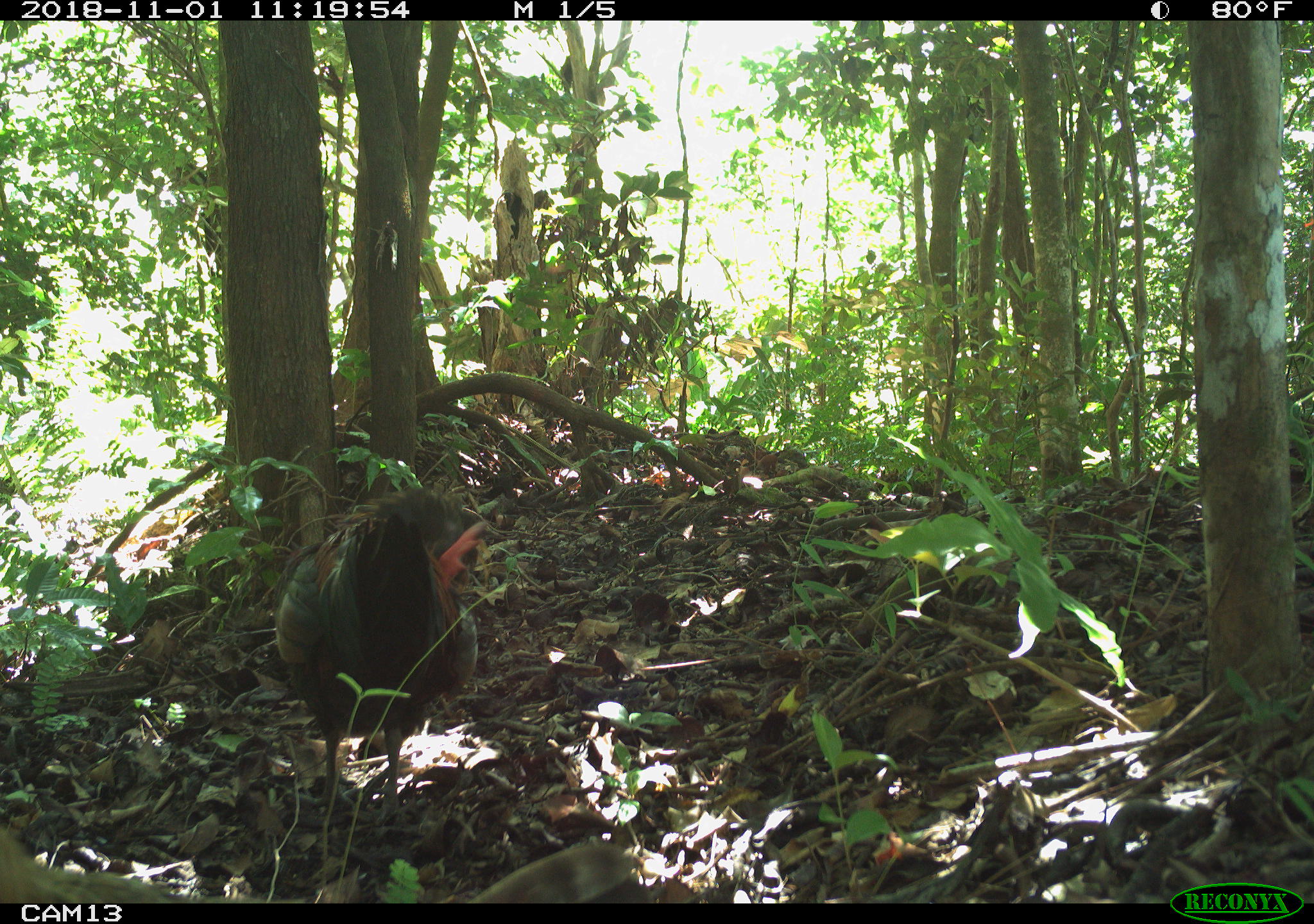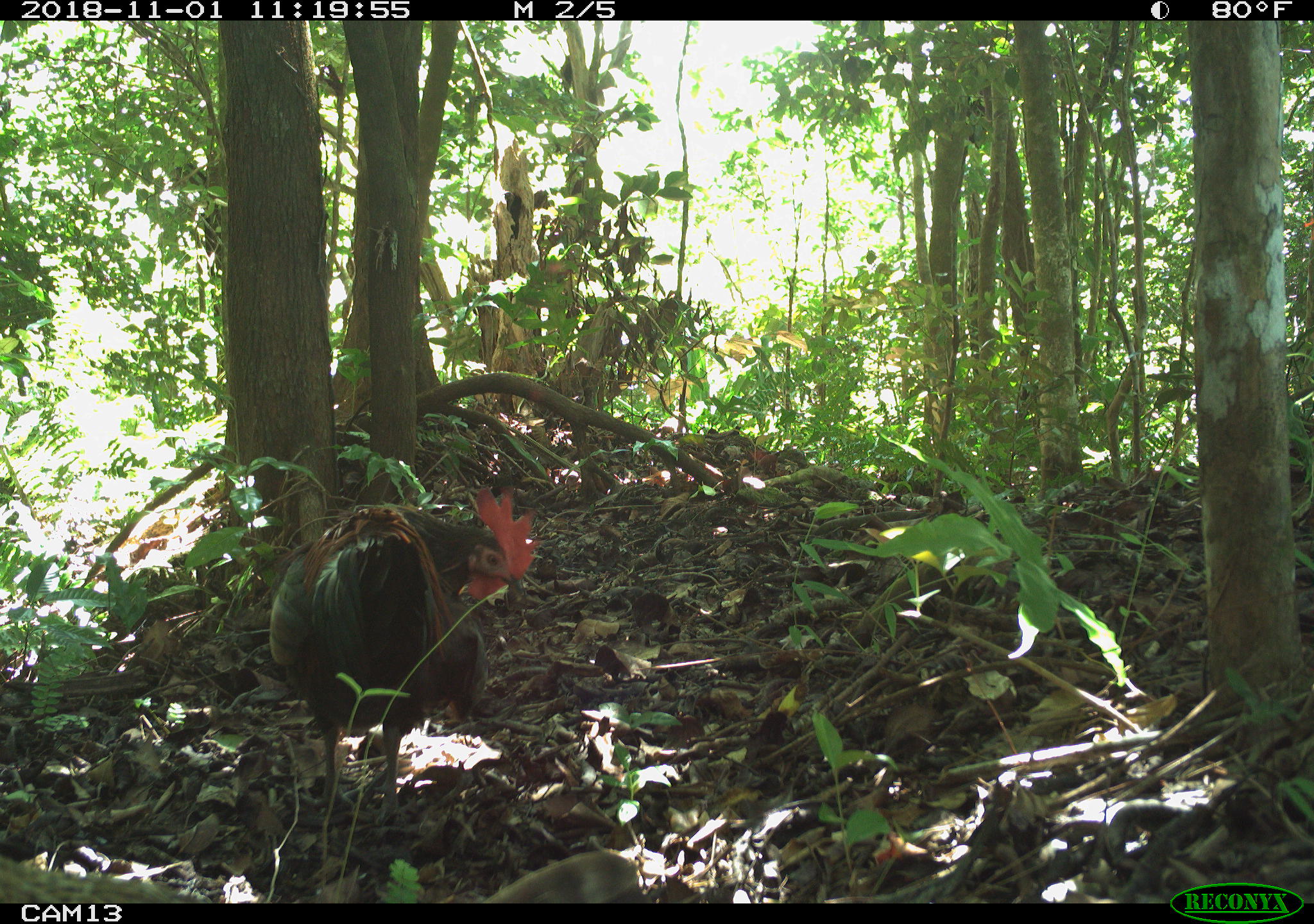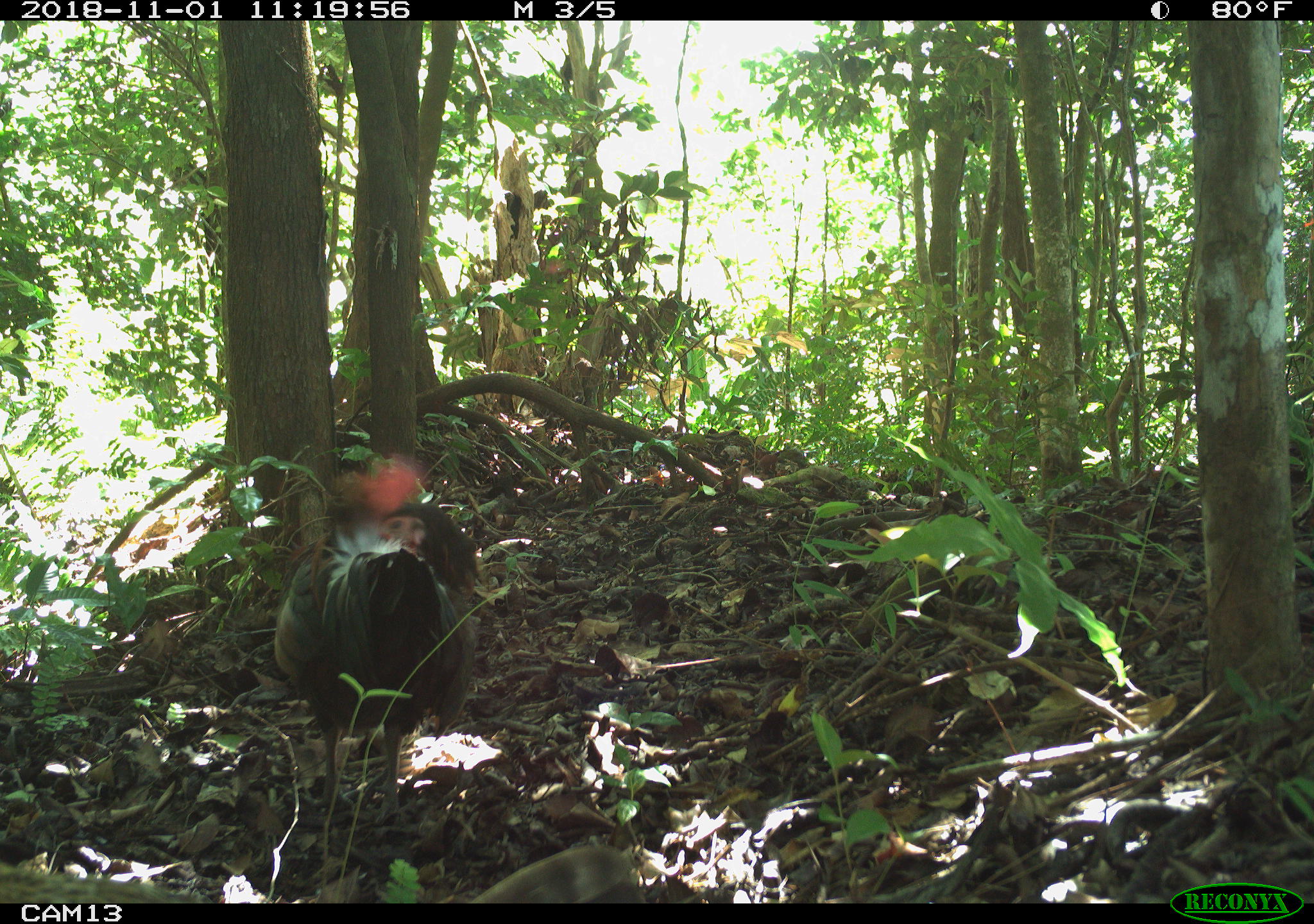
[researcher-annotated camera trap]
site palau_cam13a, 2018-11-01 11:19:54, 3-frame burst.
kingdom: Animalia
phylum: Chordata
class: Aves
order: Galliformes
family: Phasianidae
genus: Gallus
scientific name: Gallus gallus domesticus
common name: rooster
Rooster (Gallus gallus domesticus).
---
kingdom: Animalia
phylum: Chordata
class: Aves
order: Galliformes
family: Phasianidae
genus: Gallus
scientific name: Gallus gallus domesticus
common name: domestic chicken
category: chicken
Chicken (domestic chicken) (Gallus gallus domesticus).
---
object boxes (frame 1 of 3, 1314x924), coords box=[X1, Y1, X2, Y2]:
chicken: box=[0, 825, 647, 903]
rooster: box=[269, 490, 488, 830]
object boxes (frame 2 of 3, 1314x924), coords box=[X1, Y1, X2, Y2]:
rooster: box=[263, 490, 525, 840]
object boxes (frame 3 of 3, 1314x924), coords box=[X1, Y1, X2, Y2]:
rooster: box=[268, 461, 475, 872]